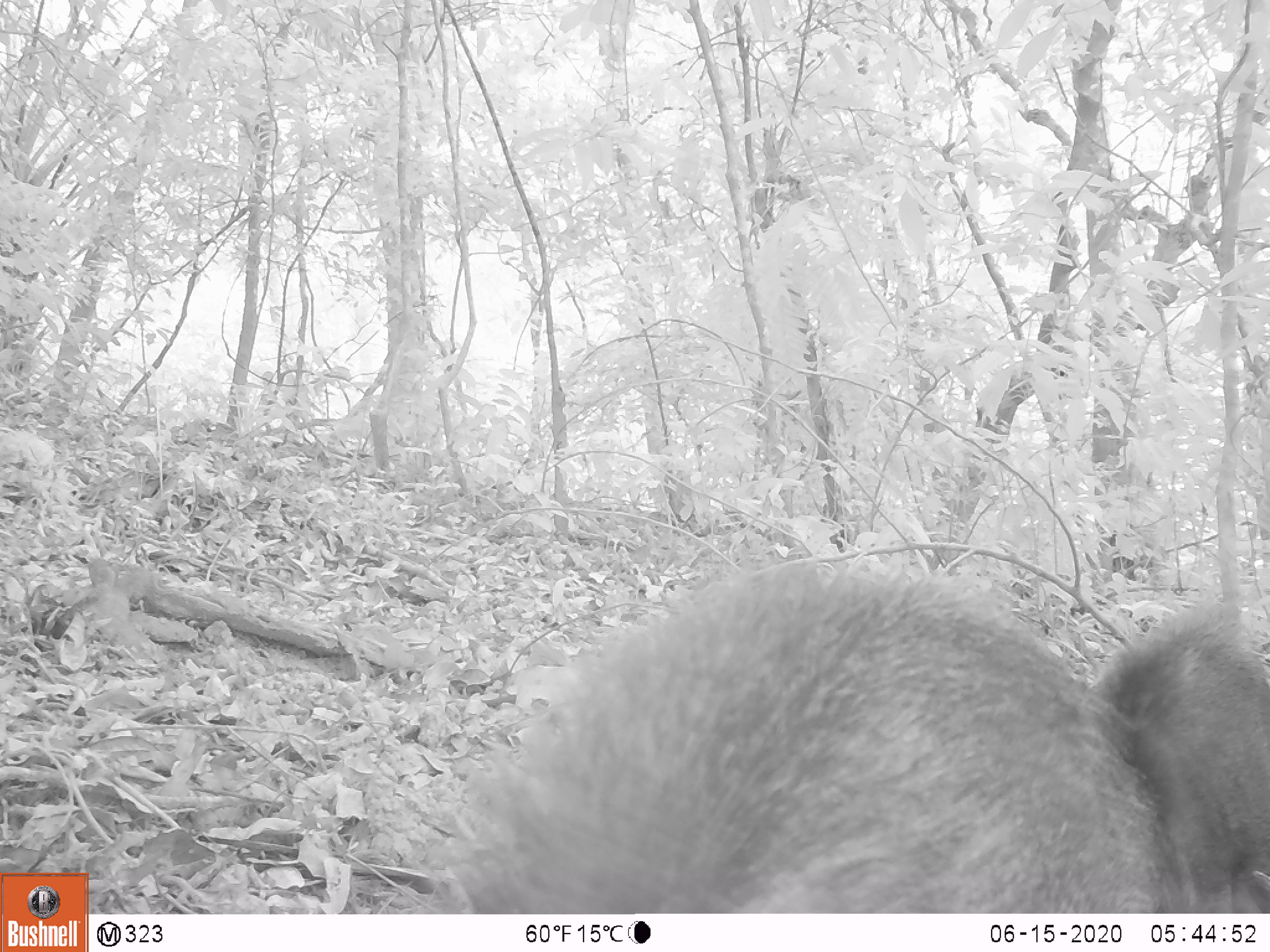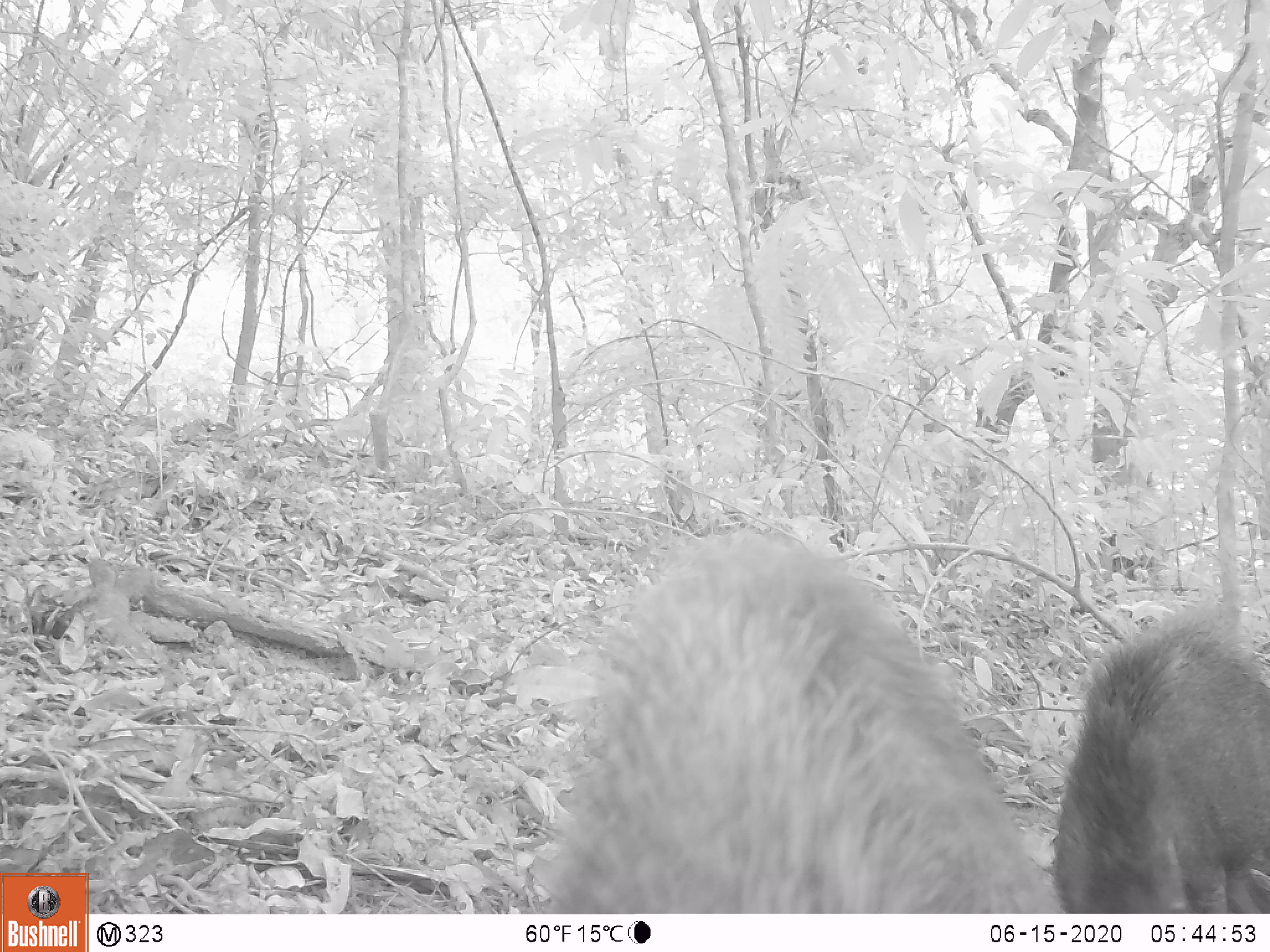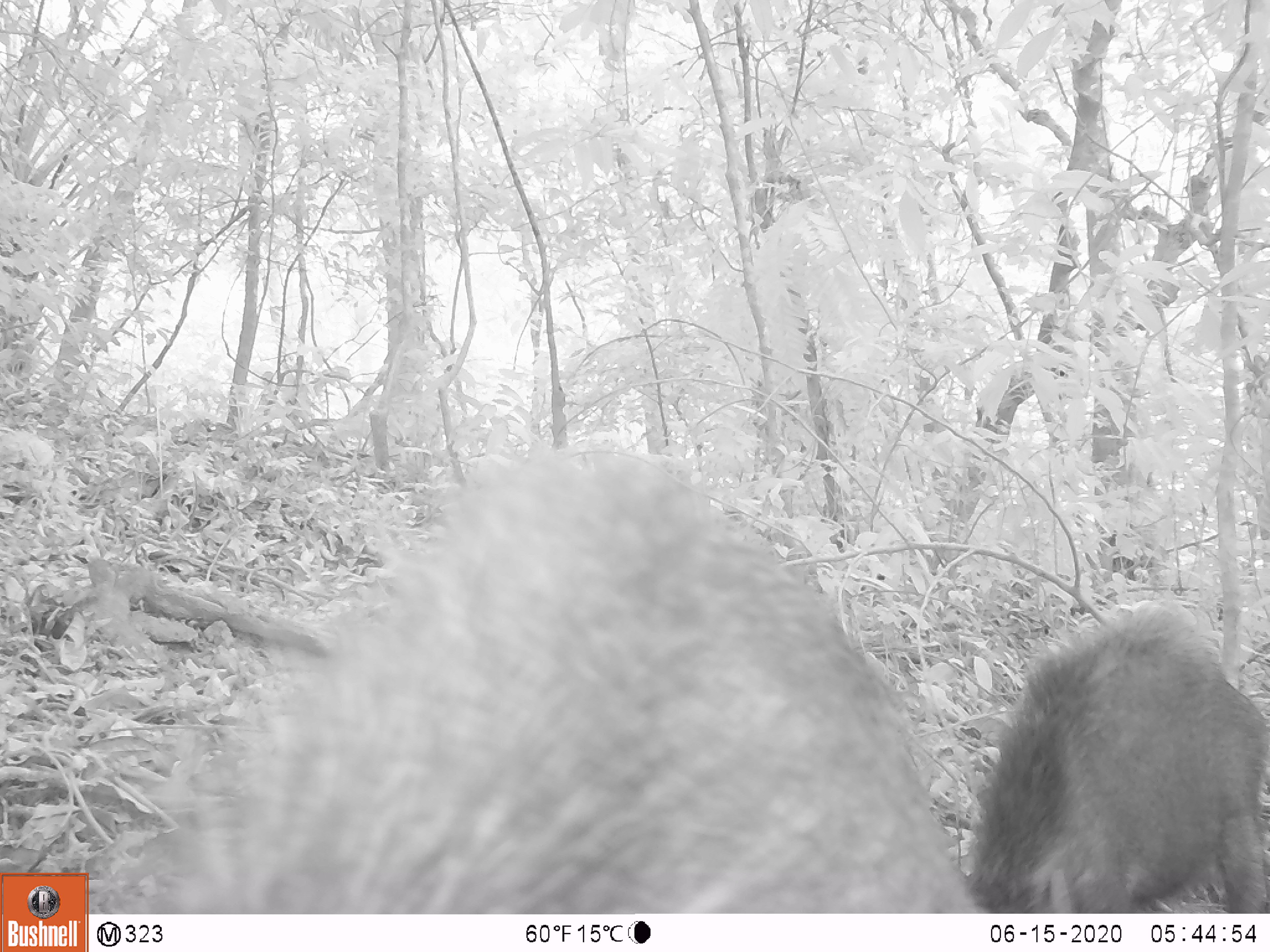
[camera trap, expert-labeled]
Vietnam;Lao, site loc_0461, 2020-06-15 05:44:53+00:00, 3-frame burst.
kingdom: Animalia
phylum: Chordata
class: Mammalia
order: Artiodactyla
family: Suidae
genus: Sus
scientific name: Sus scrofa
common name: eurasian wild pig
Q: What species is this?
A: Eurasian wild pig (Sus scrofa).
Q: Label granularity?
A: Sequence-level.